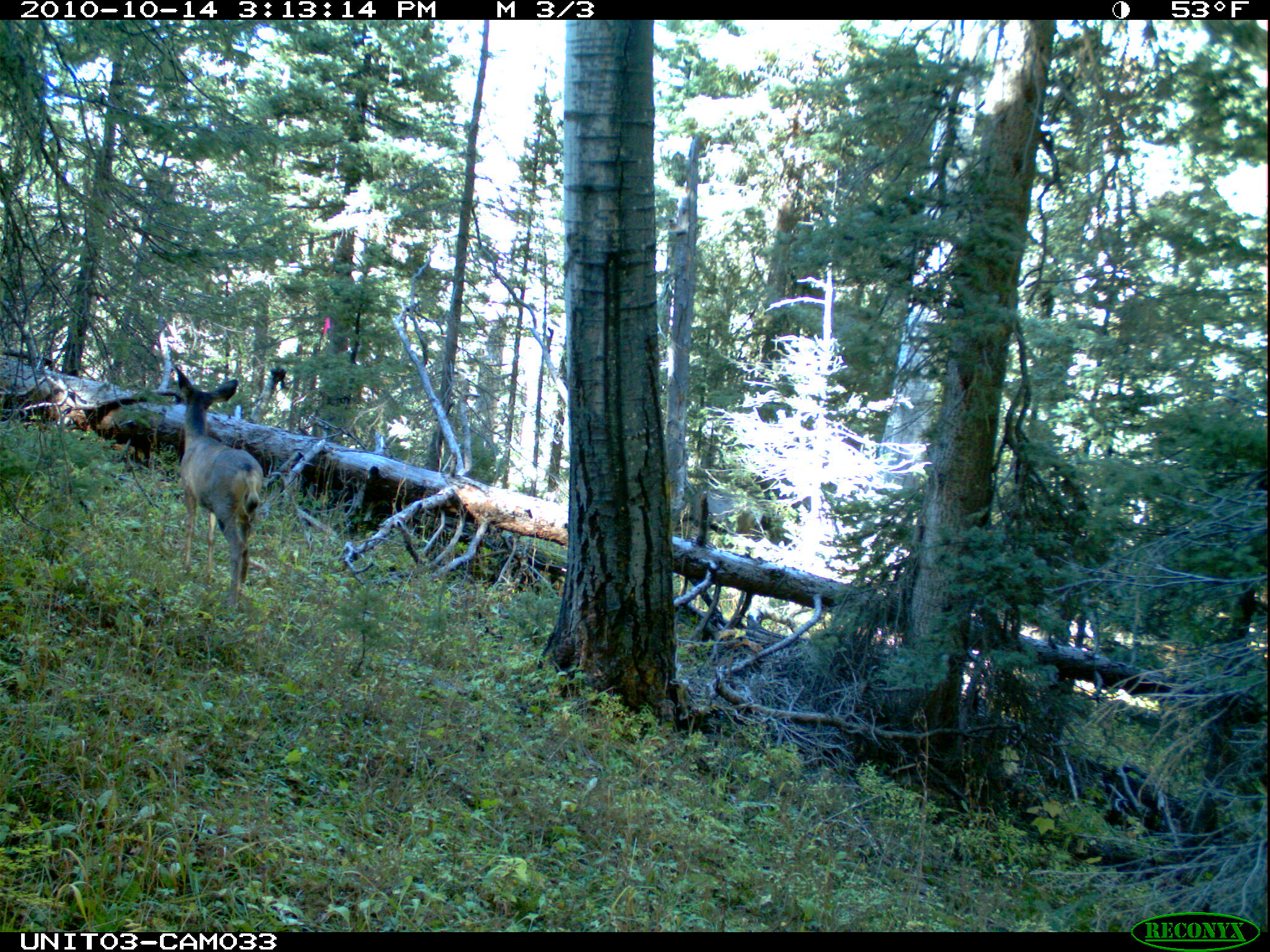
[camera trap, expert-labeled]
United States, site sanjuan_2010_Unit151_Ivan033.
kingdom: Animalia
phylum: Chordata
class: Mammalia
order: Artiodactyla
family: Cervidae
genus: Odocoileus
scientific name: Odocoileus hemionus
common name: mule deer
Odocoileus hemionus (mule deer).